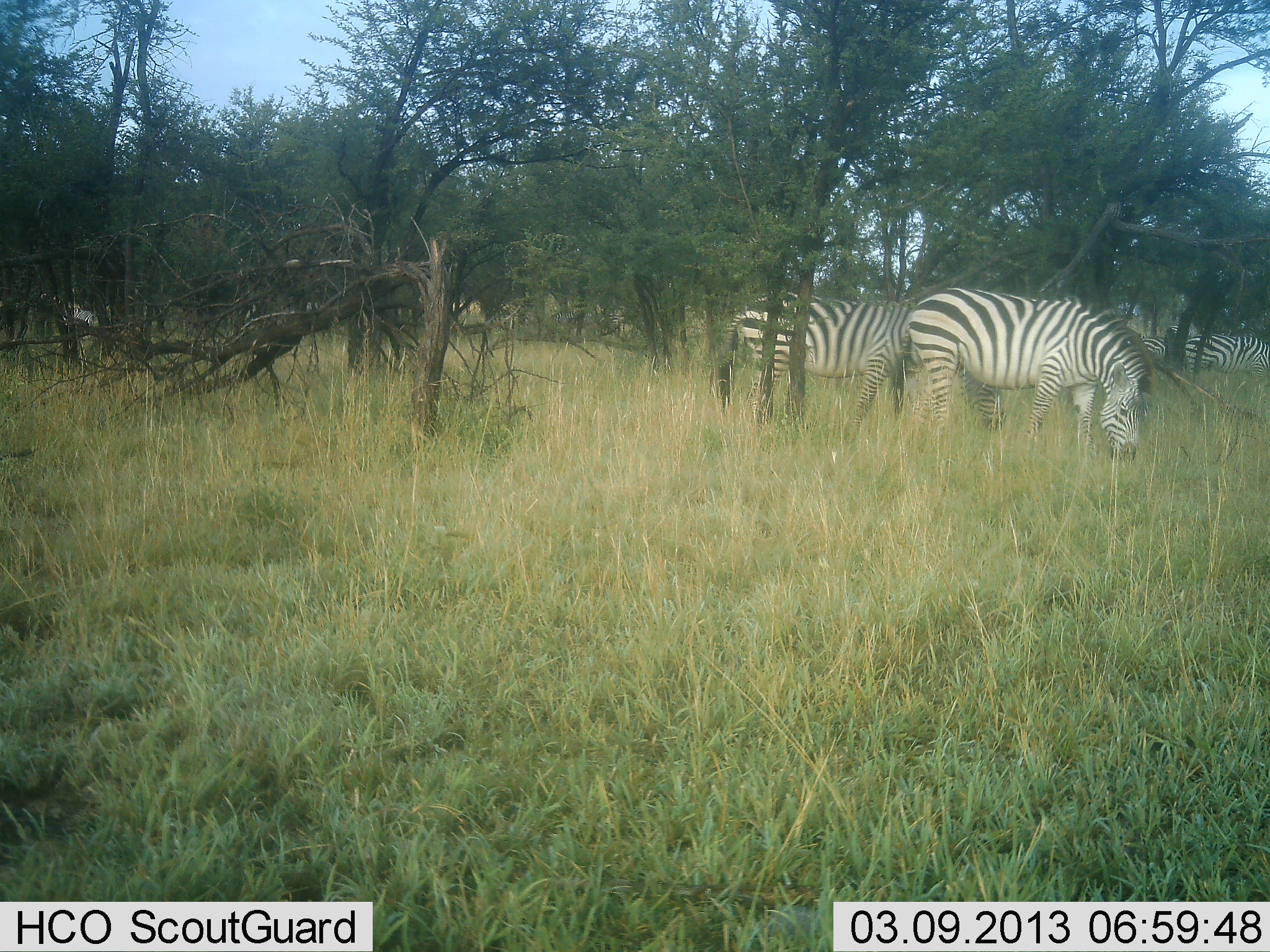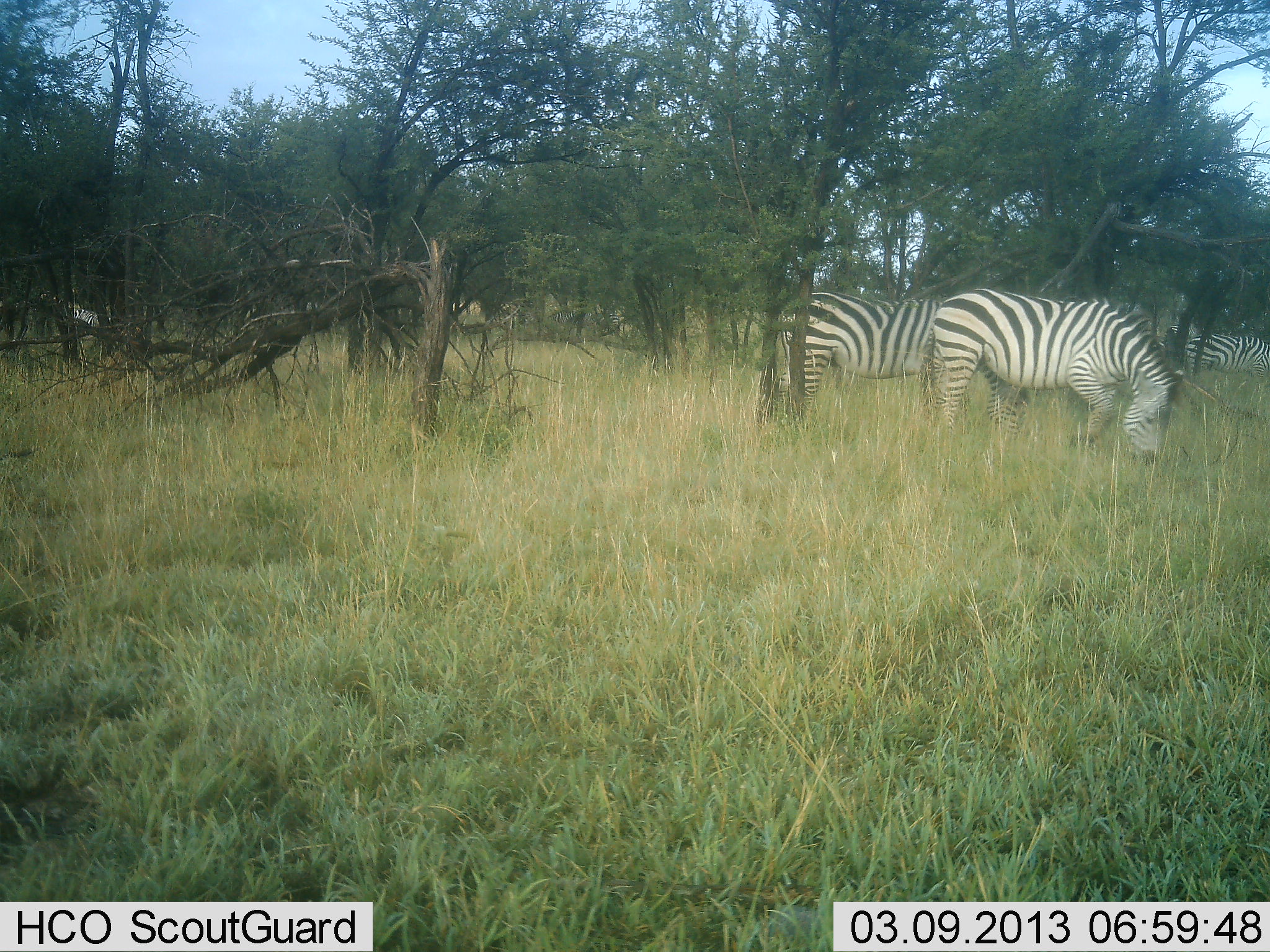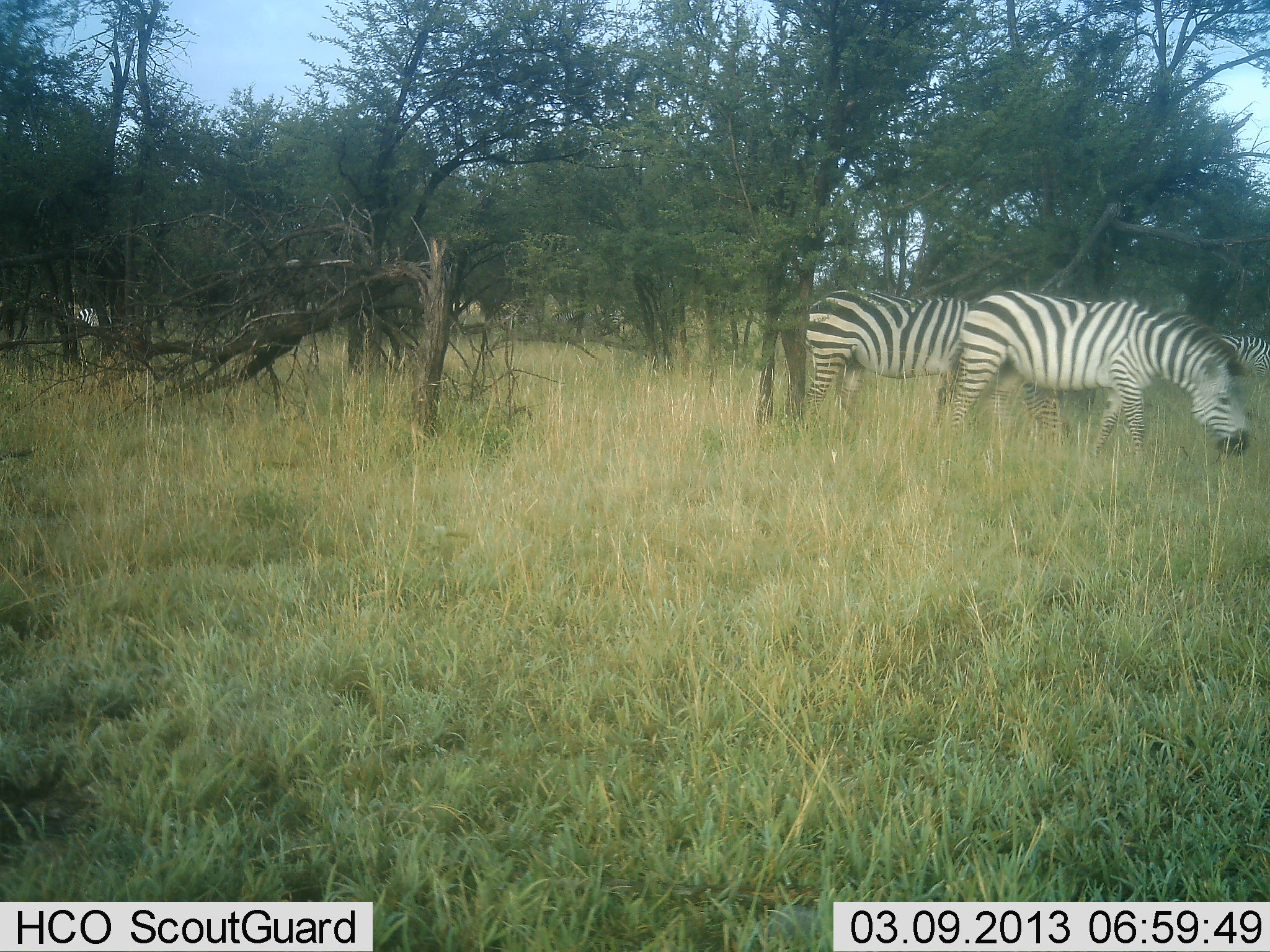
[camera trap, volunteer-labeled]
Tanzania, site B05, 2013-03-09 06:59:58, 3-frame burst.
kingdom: Animalia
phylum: Chordata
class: Mammalia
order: Perissodactyla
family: Equidae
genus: Equus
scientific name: Equus quagga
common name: plains zebra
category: zebra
Zebra (plains zebra) (Equus quagga), count 4. Behavior (volunteer vote fractions): standing 30%, resting 0%, moving 48%, interacting 0%. Young present (vote fraction): 0%. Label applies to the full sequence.